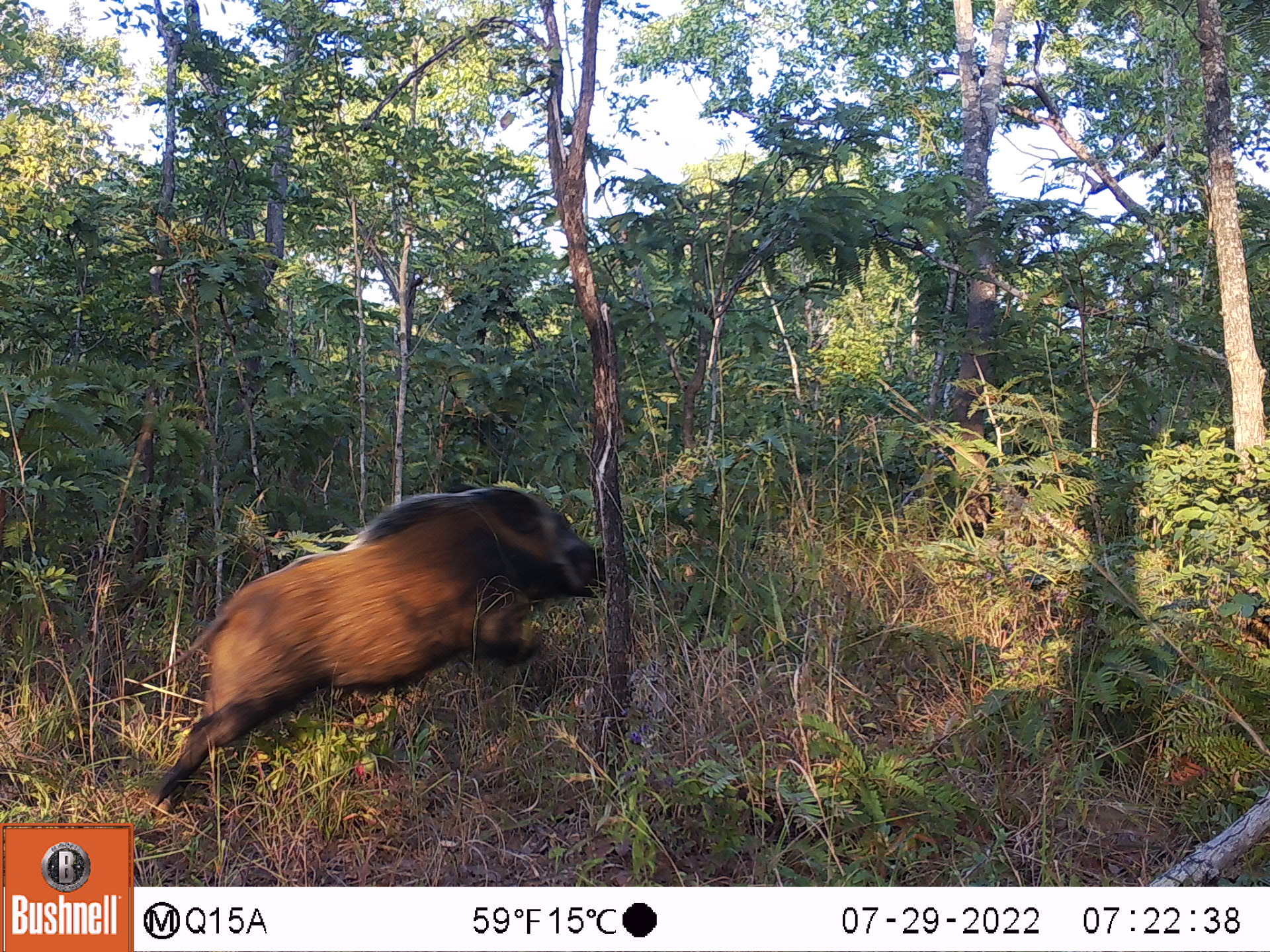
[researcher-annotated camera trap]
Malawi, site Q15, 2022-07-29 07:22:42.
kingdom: Animalia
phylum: Chordata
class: Mammalia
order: Artiodactyla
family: Suidae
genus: Potamochoerus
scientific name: Potamochoerus larvatus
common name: bushpig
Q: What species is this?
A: Bushpig (Potamochoerus larvatus).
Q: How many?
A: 1.